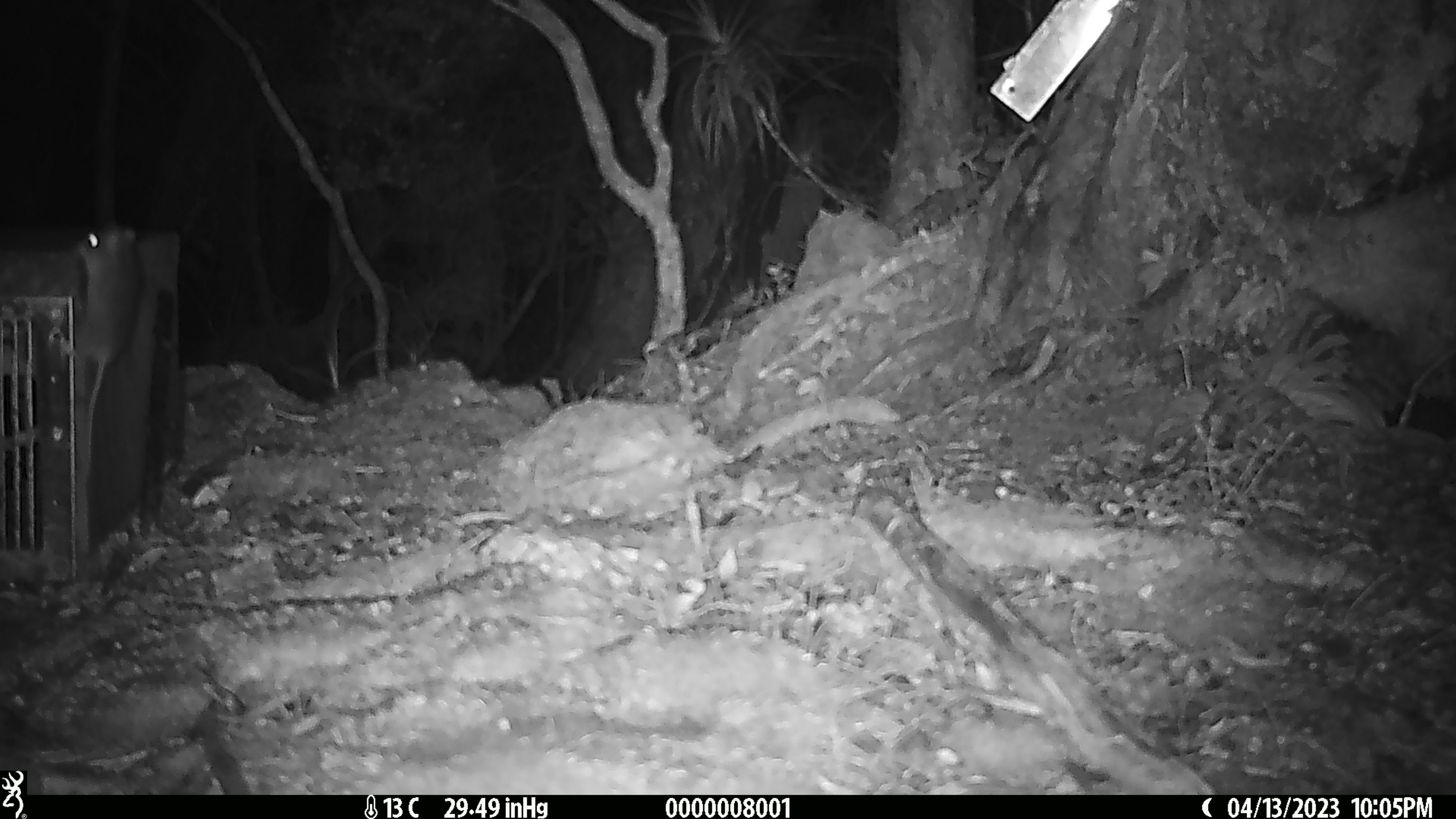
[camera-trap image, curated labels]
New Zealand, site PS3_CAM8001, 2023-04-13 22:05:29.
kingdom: Animalia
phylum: Chordata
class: Mammalia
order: Rodentia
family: Muridae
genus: Mus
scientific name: Mus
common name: mouse